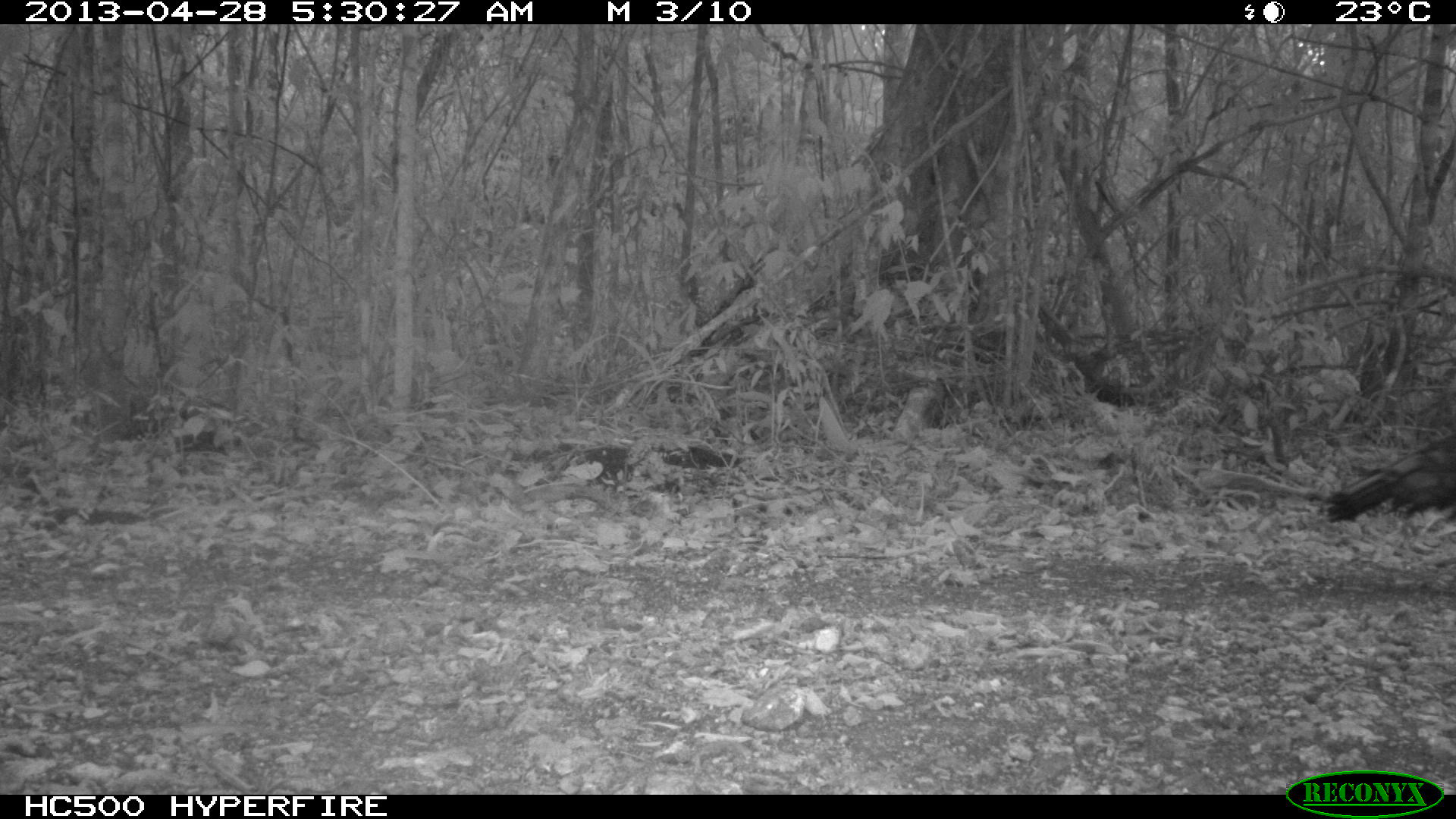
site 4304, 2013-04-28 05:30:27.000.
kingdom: Animalia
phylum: Chordata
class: Aves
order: Galliformes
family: Phasianidae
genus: Meleagris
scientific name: Meleagris ocellata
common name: ocellated turkey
Meleagris ocellata (ocellated turkey), count 1.